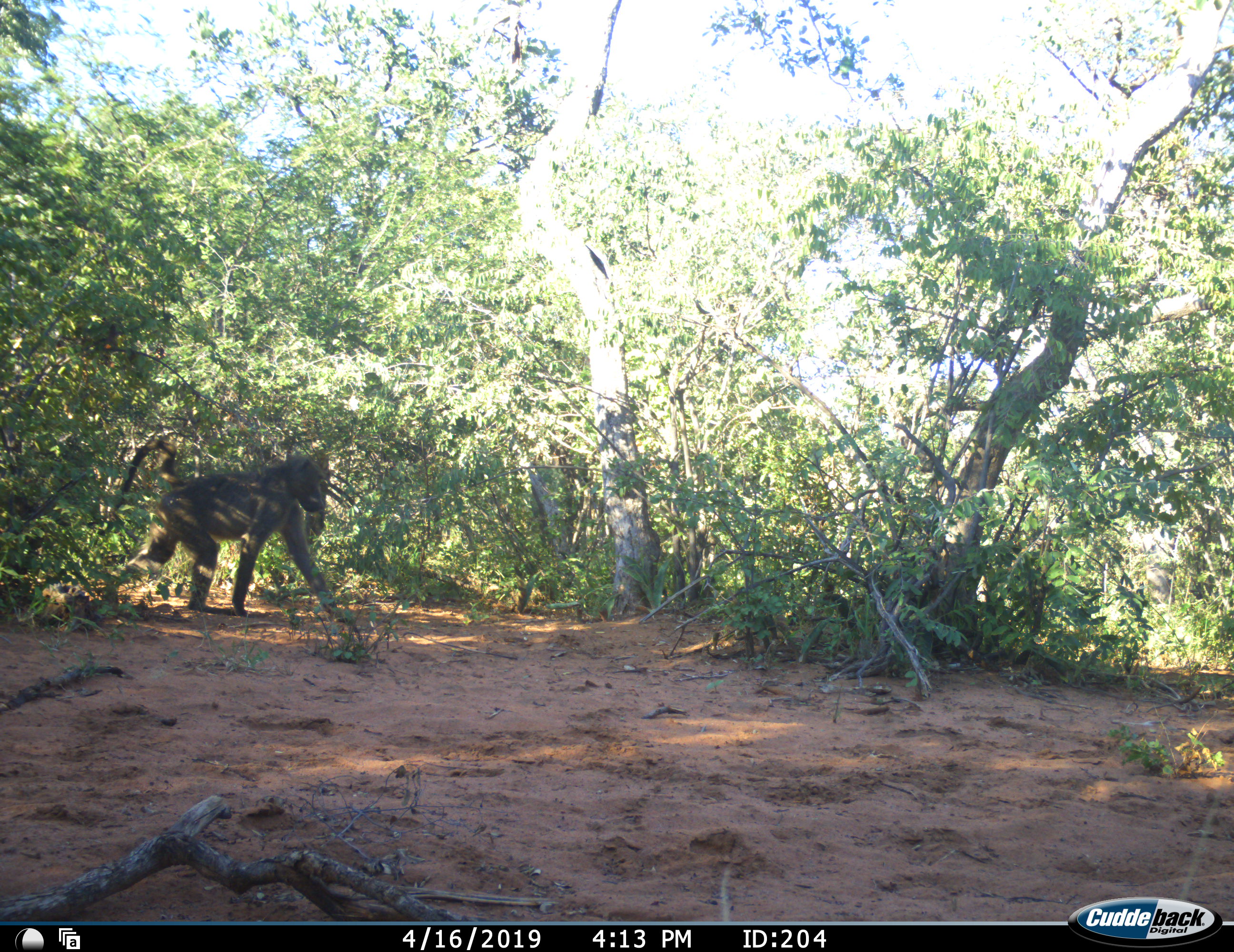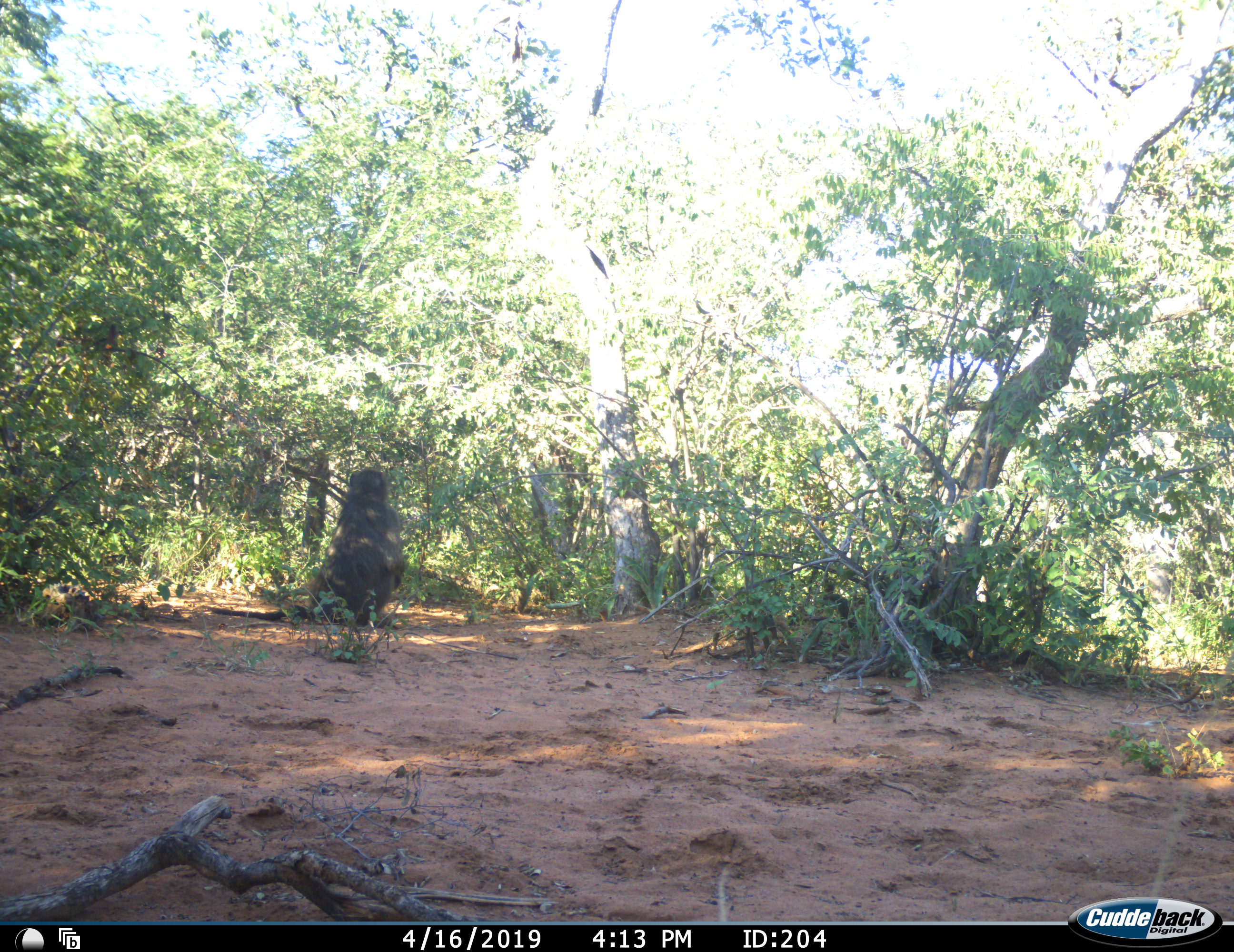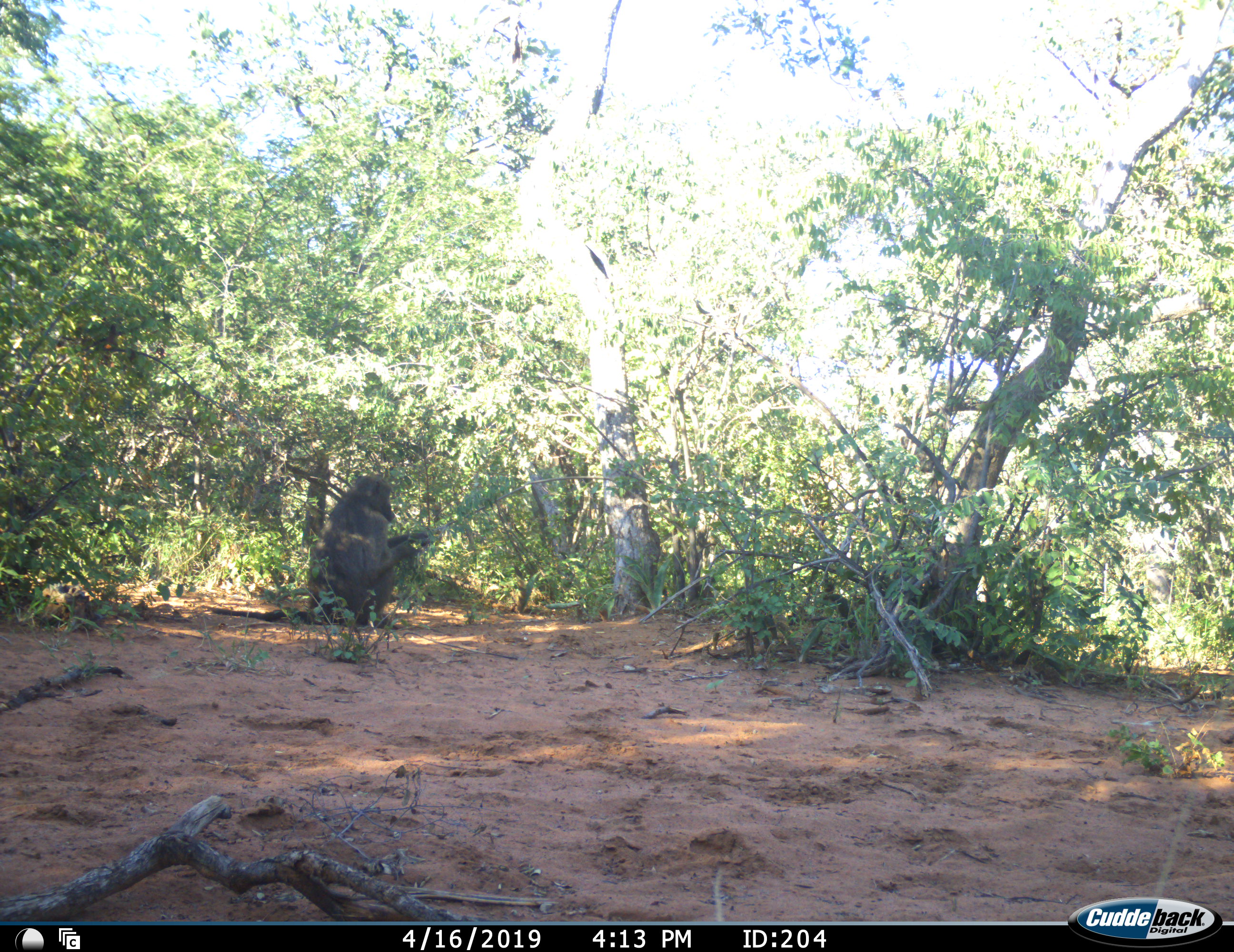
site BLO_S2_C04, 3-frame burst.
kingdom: Animalia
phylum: Chordata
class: Mammalia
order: Primates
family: Cercopithecidae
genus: Papio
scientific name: Papio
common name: baboon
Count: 1.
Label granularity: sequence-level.